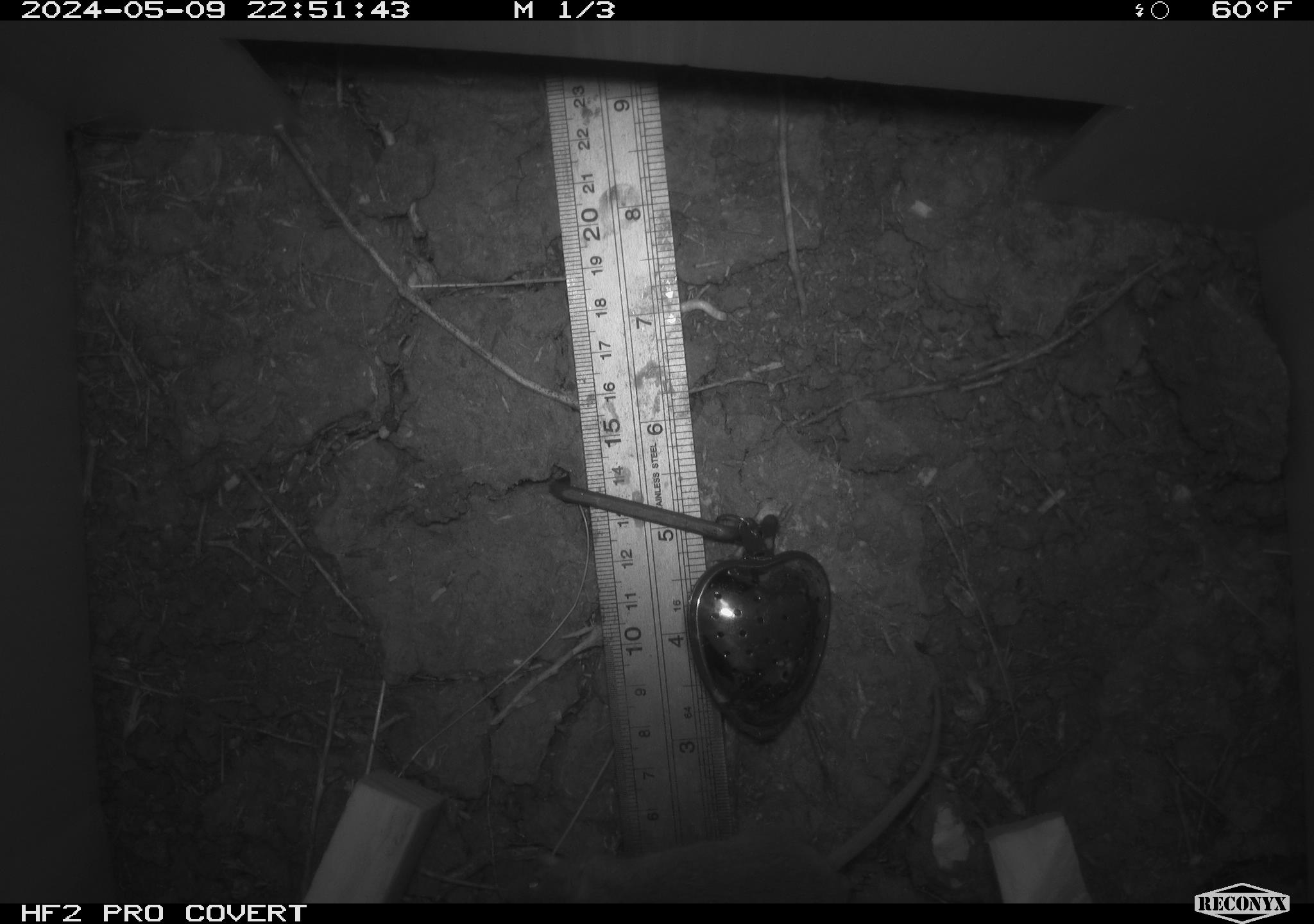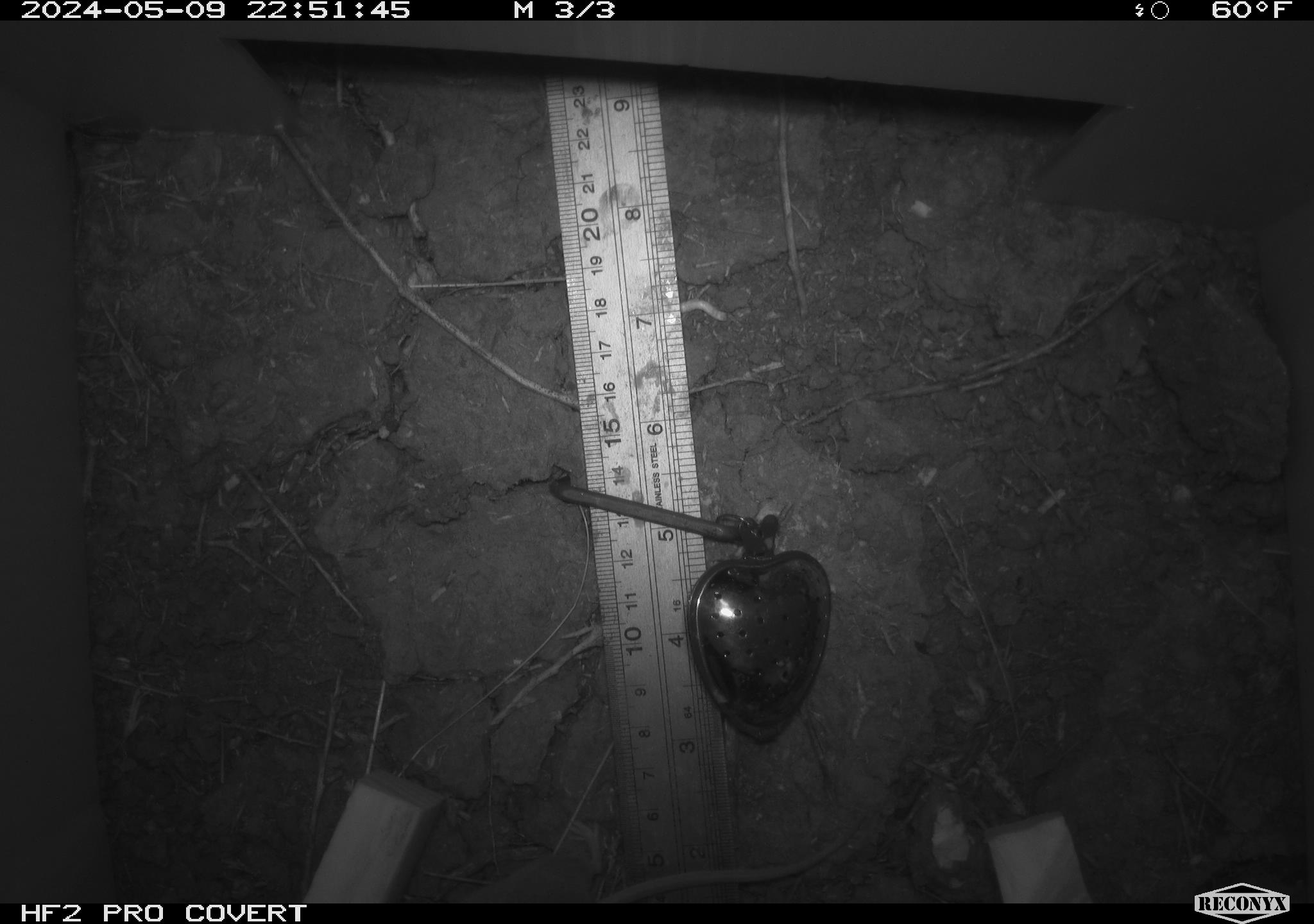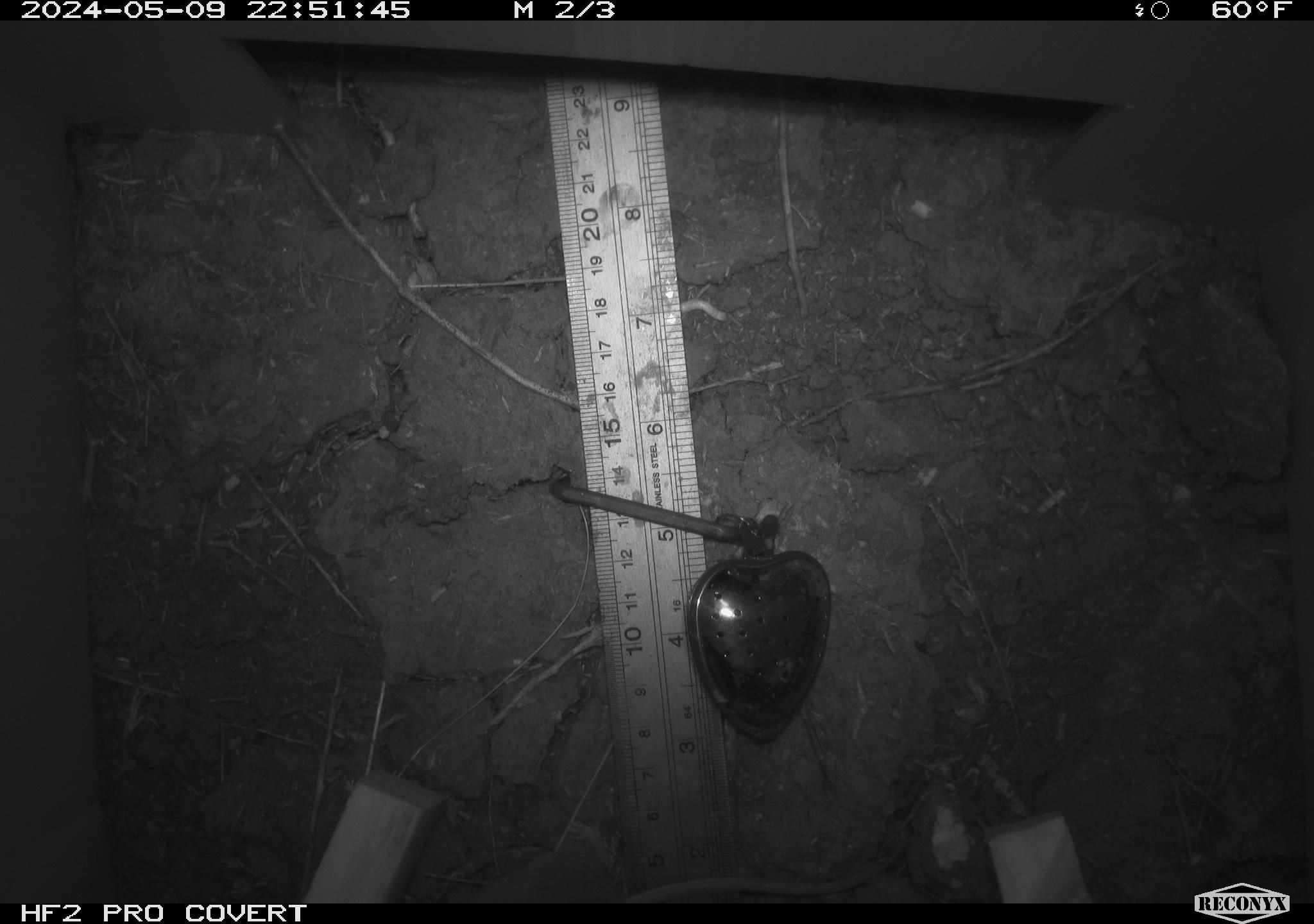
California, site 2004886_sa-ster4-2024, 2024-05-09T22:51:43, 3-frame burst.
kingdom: Animalia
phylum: Chordata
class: Mammalia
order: Rodentia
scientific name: Rodentia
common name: mouse species